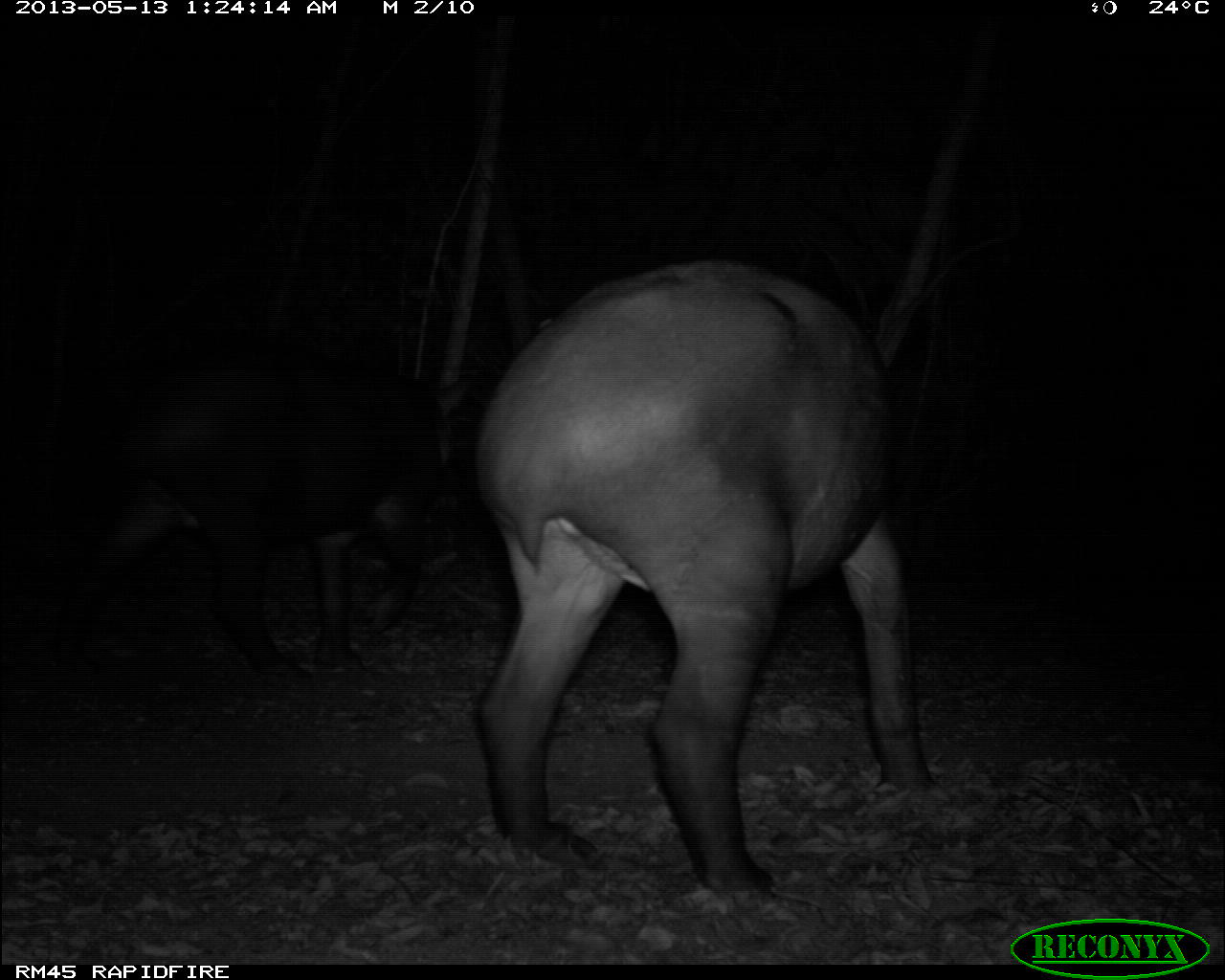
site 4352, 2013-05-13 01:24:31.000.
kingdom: Animalia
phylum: Chordata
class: Mammalia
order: Perissodactyla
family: Tapiridae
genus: Tapirus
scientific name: Tapirus bairdii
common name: baird's tapir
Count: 2.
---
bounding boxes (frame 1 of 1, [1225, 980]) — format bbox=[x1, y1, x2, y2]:
tapirus bairdii: bbox=[471, 260, 941, 889]; bbox=[45, 341, 444, 681]